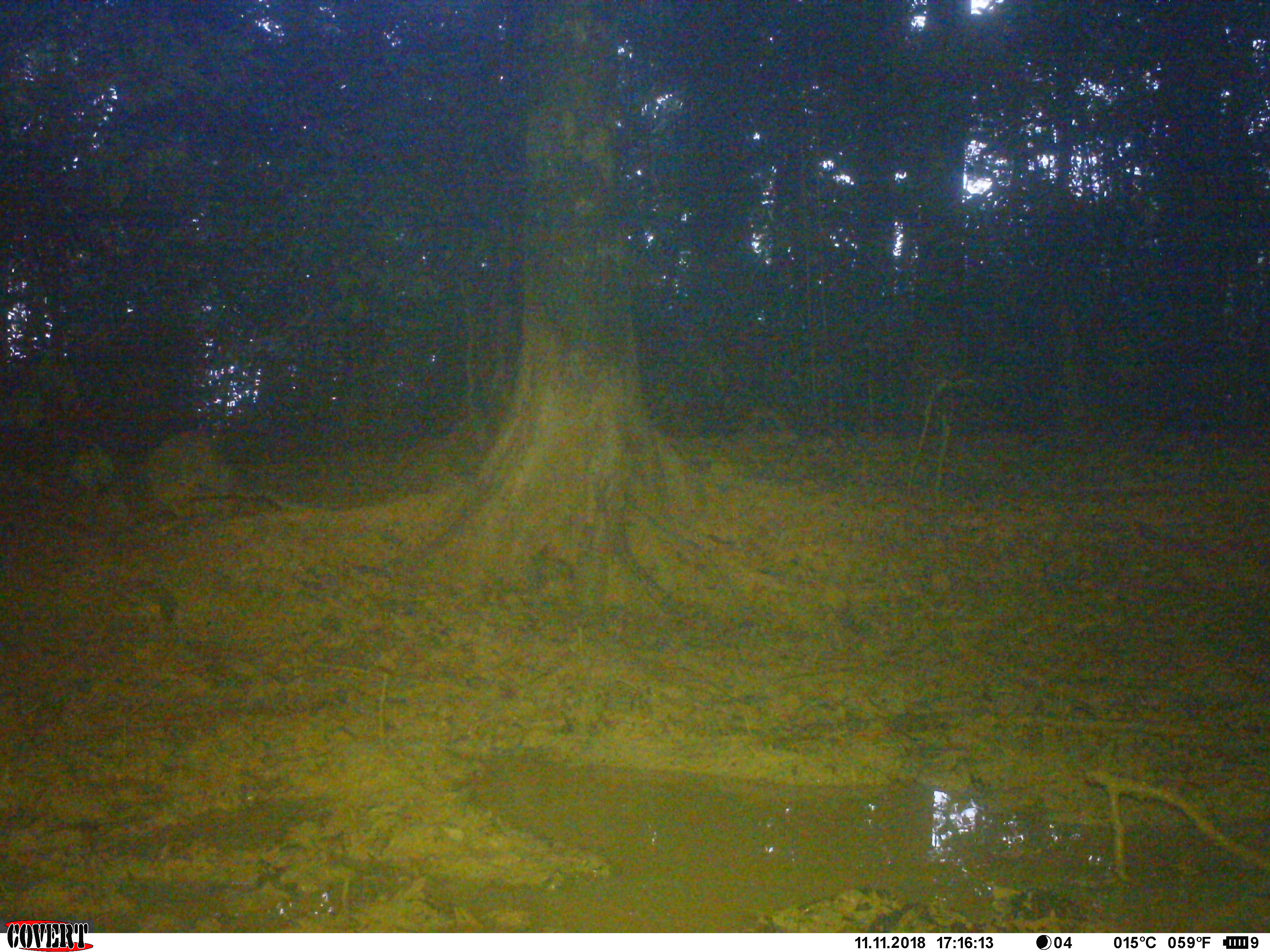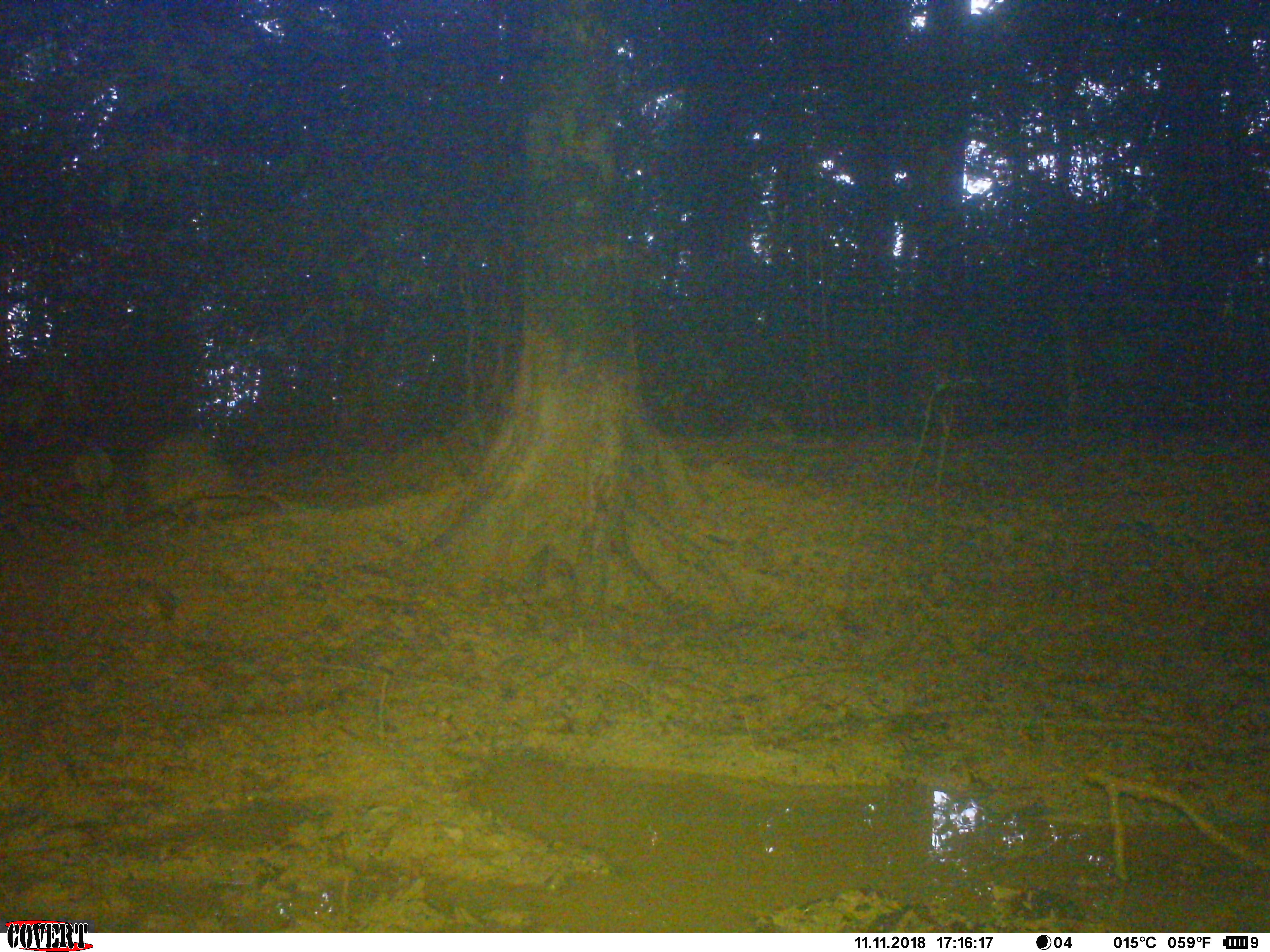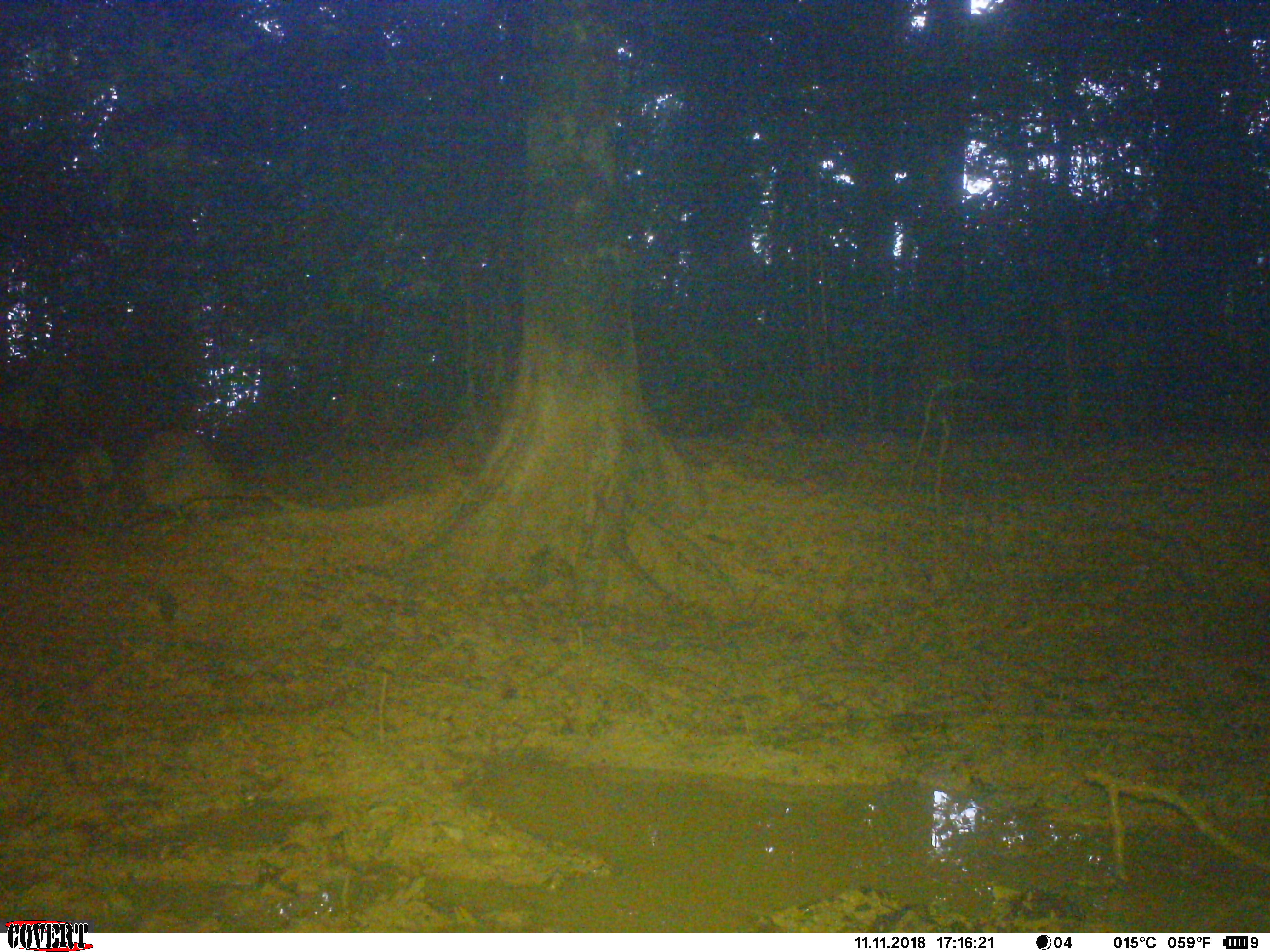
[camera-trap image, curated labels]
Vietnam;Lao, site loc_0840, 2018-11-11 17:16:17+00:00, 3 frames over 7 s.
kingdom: Animalia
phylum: Chordata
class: Mammalia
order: Artiodactyla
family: Suidae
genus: Sus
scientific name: Sus scrofa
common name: eurasian wild pig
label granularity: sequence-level